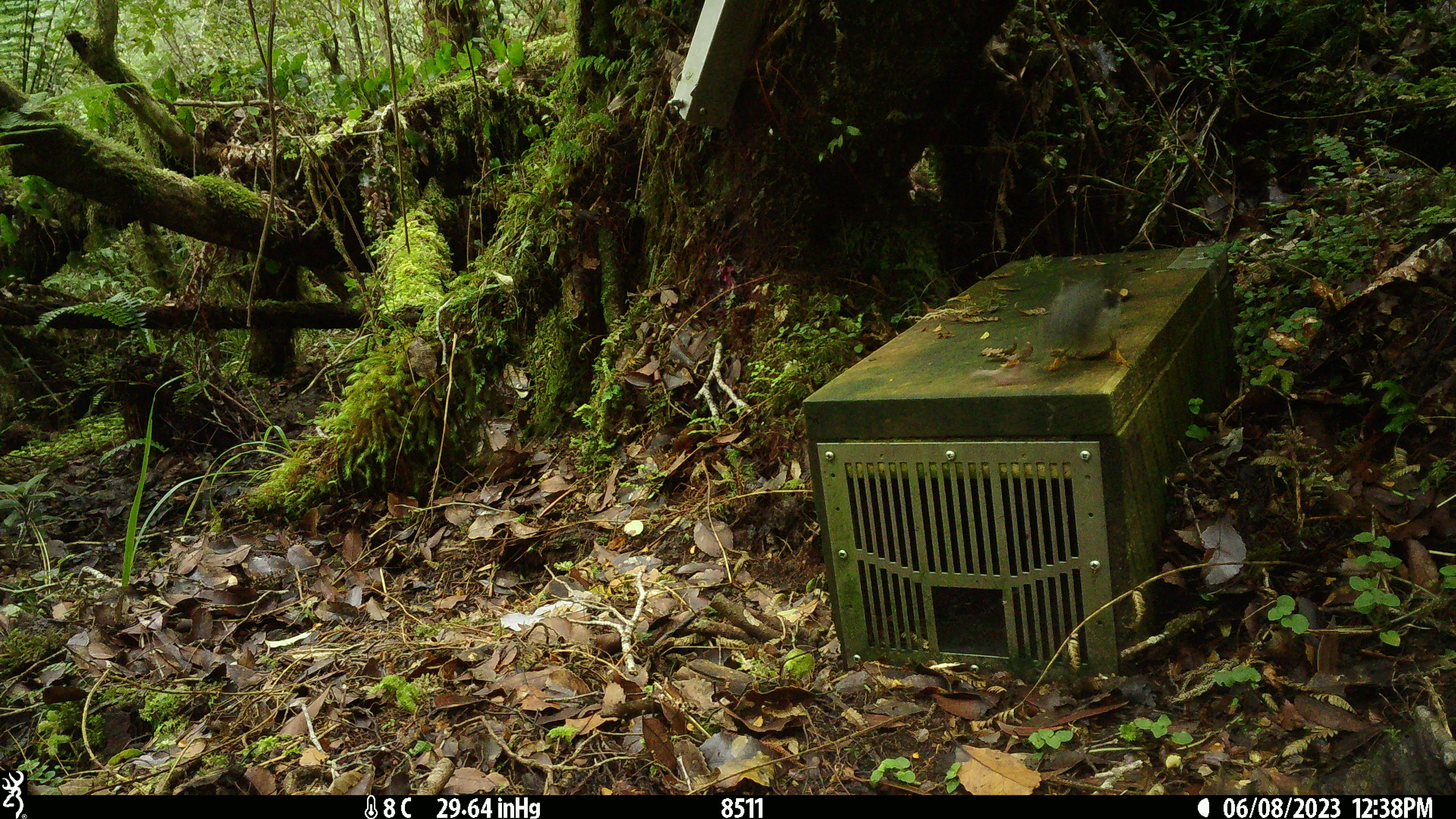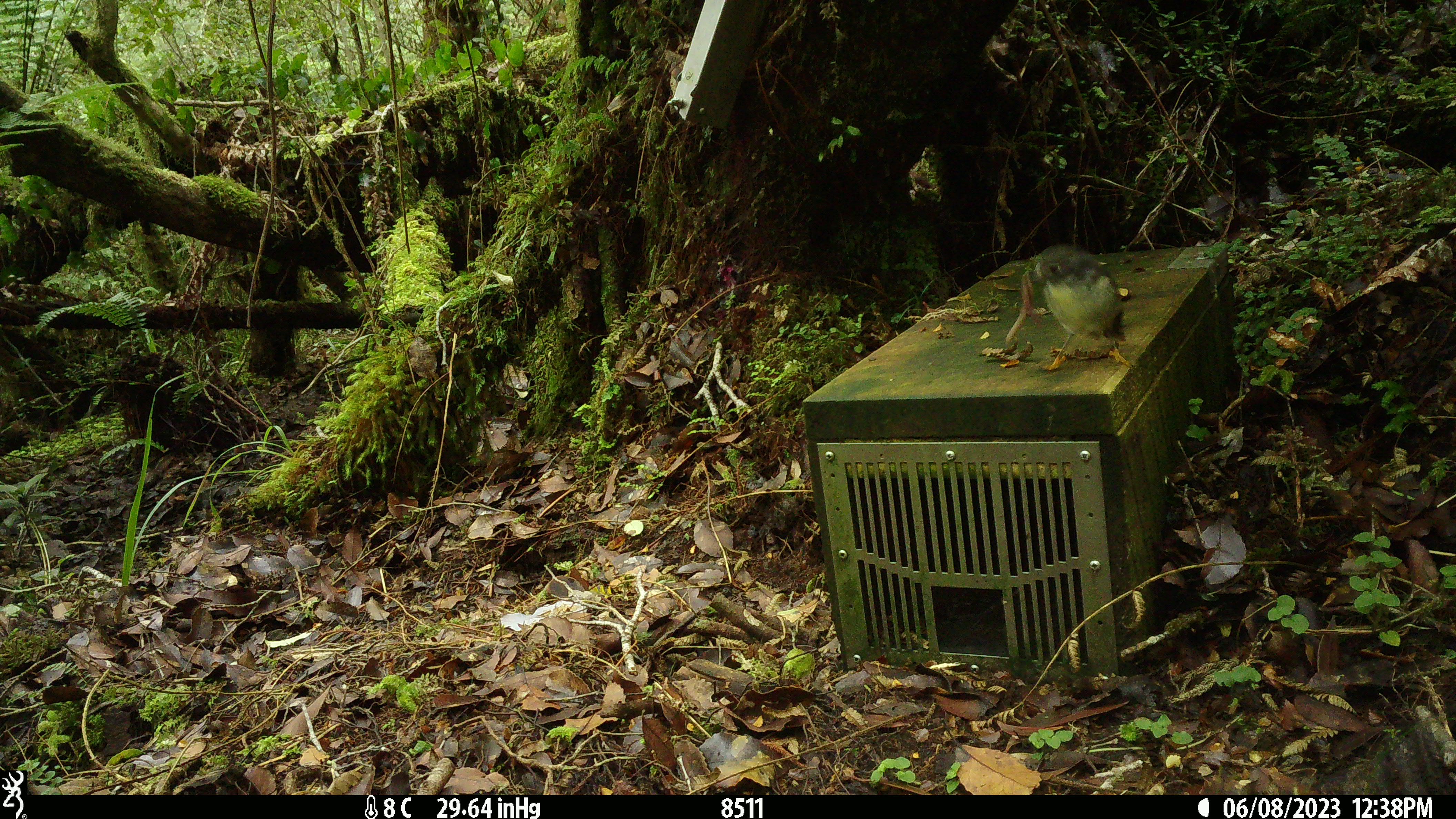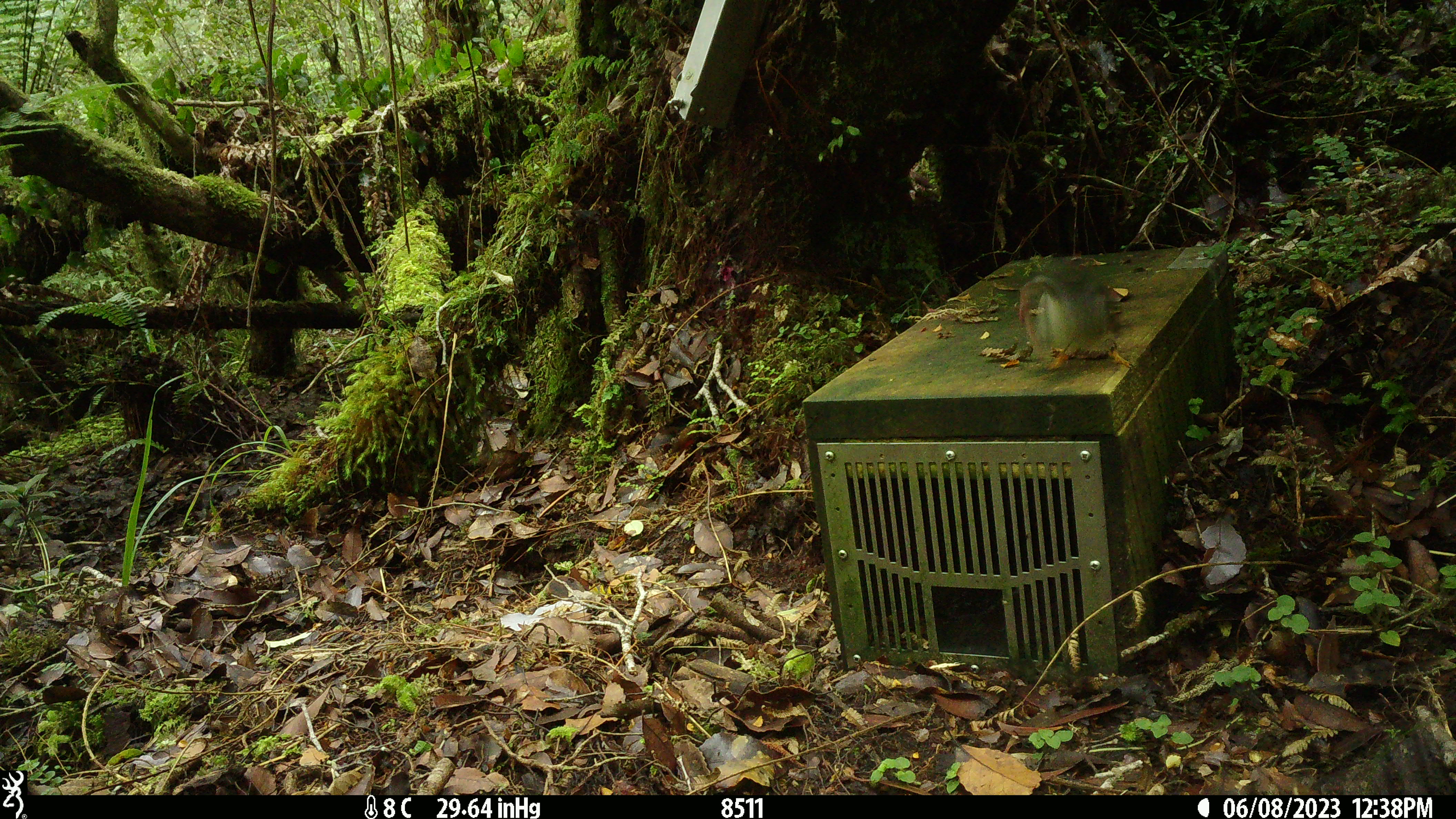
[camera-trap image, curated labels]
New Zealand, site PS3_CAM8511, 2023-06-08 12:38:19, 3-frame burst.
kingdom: Animalia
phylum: Chordata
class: Aves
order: Passeriformes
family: Petroicidae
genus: Petroica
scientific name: Petroica macrocephala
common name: tomtit